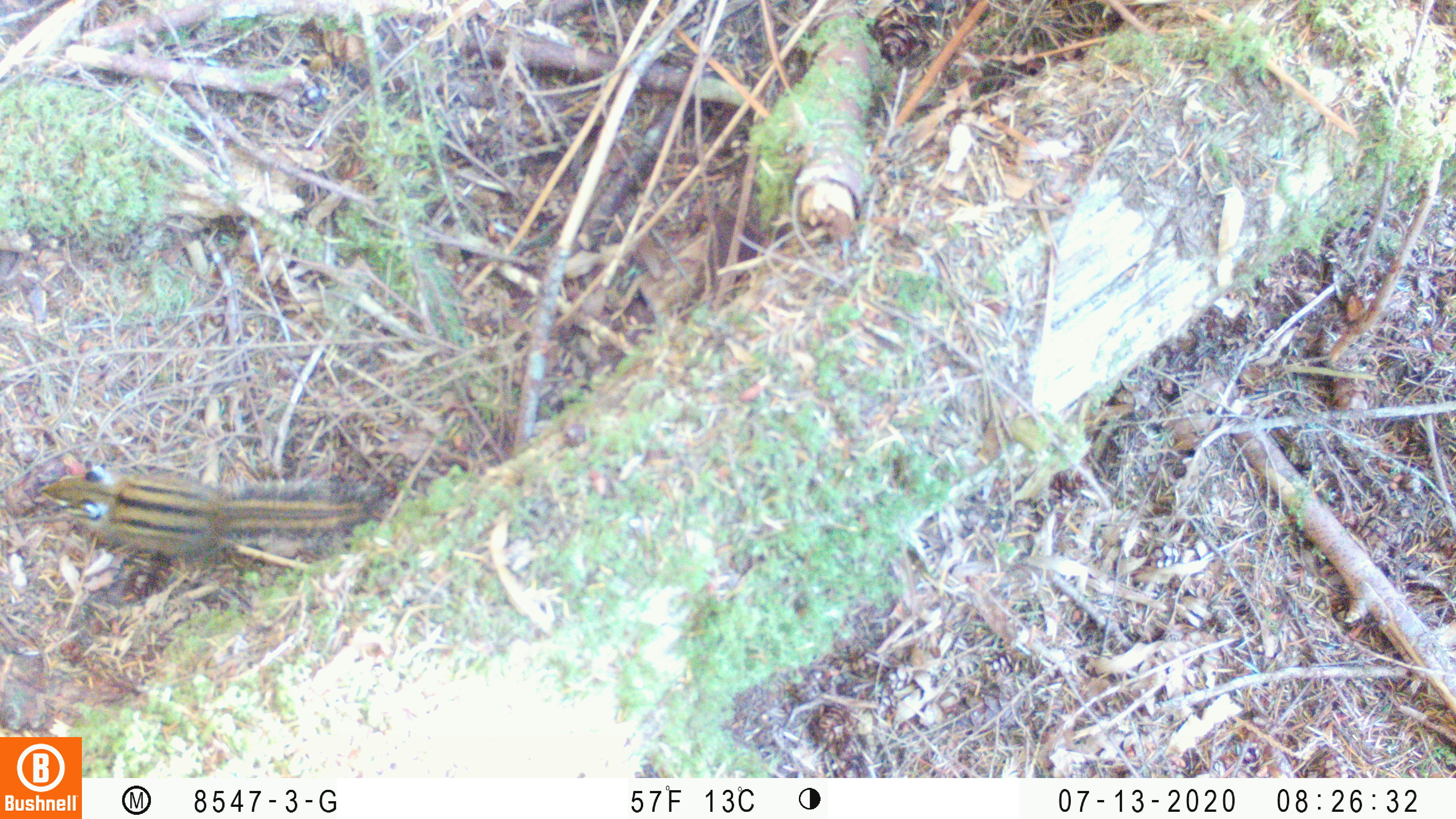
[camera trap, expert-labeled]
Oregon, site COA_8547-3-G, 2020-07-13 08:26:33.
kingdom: Animalia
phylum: Chordata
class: Mammalia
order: Rodentia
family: Sciuridae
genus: Neotamias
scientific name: Neotamias townsendii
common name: townsend's chipmunk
Townsend's chipmunk (Neotamias townsendii).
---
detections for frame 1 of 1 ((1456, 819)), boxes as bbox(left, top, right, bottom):
townsend's chipmunk: bbox(27, 451, 387, 558)